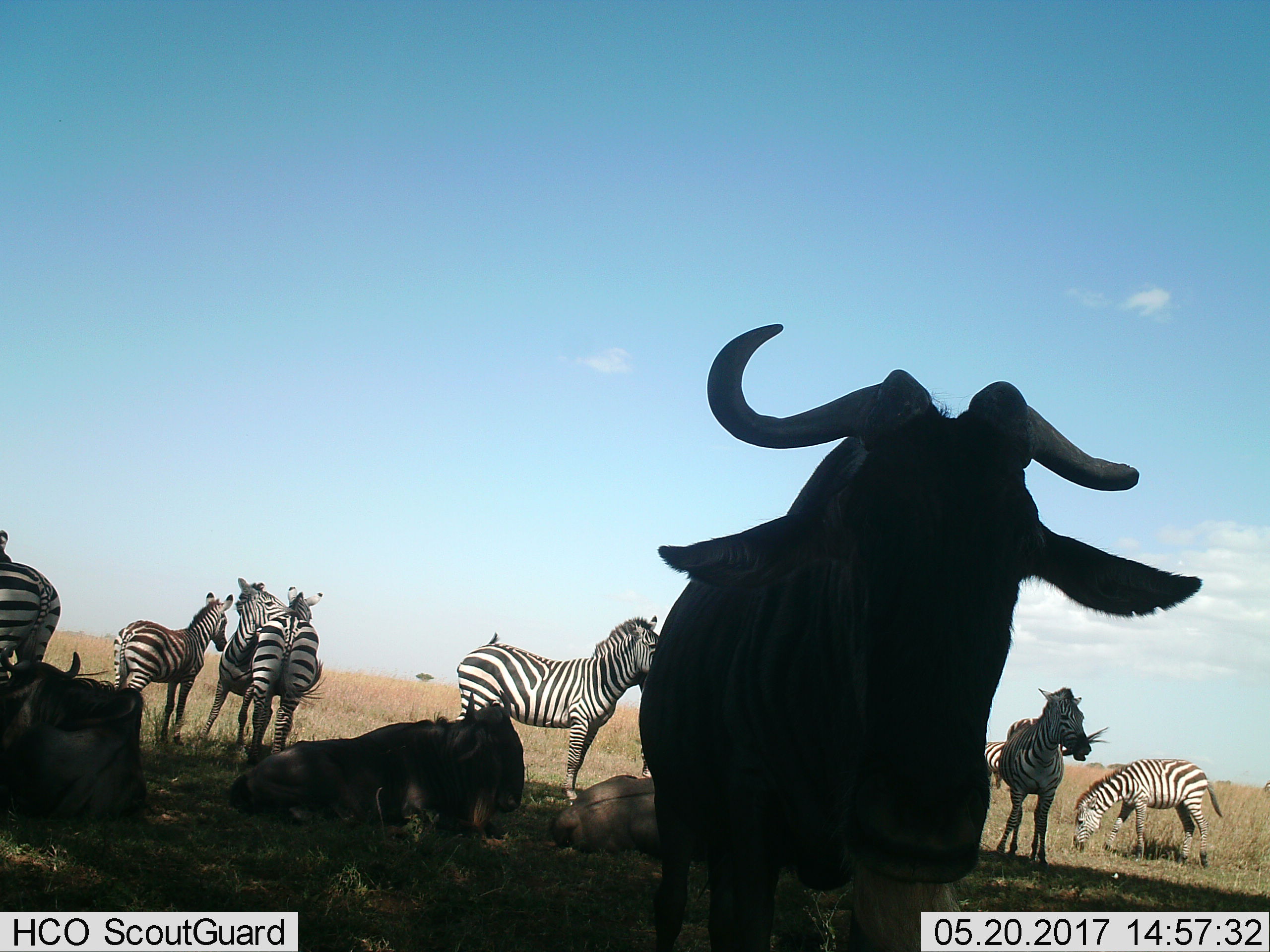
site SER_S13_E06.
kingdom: Animalia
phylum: Chordata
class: Mammalia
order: Artiodactyla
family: Bovidae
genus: Connochaetes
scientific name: Connochaetes taurinus taurinus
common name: blue wildebeest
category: wildebeestblue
Wildebeestblue (blue wildebeest) (Connochaetes taurinus taurinus), count 4. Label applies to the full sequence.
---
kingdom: Animalia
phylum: Chordata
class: Mammalia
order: Perissodactyla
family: Equidae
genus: Equus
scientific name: Equus quagga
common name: plains zebra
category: zebraplains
Zebraplains (plains zebra) (Equus quagga), count 8. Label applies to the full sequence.